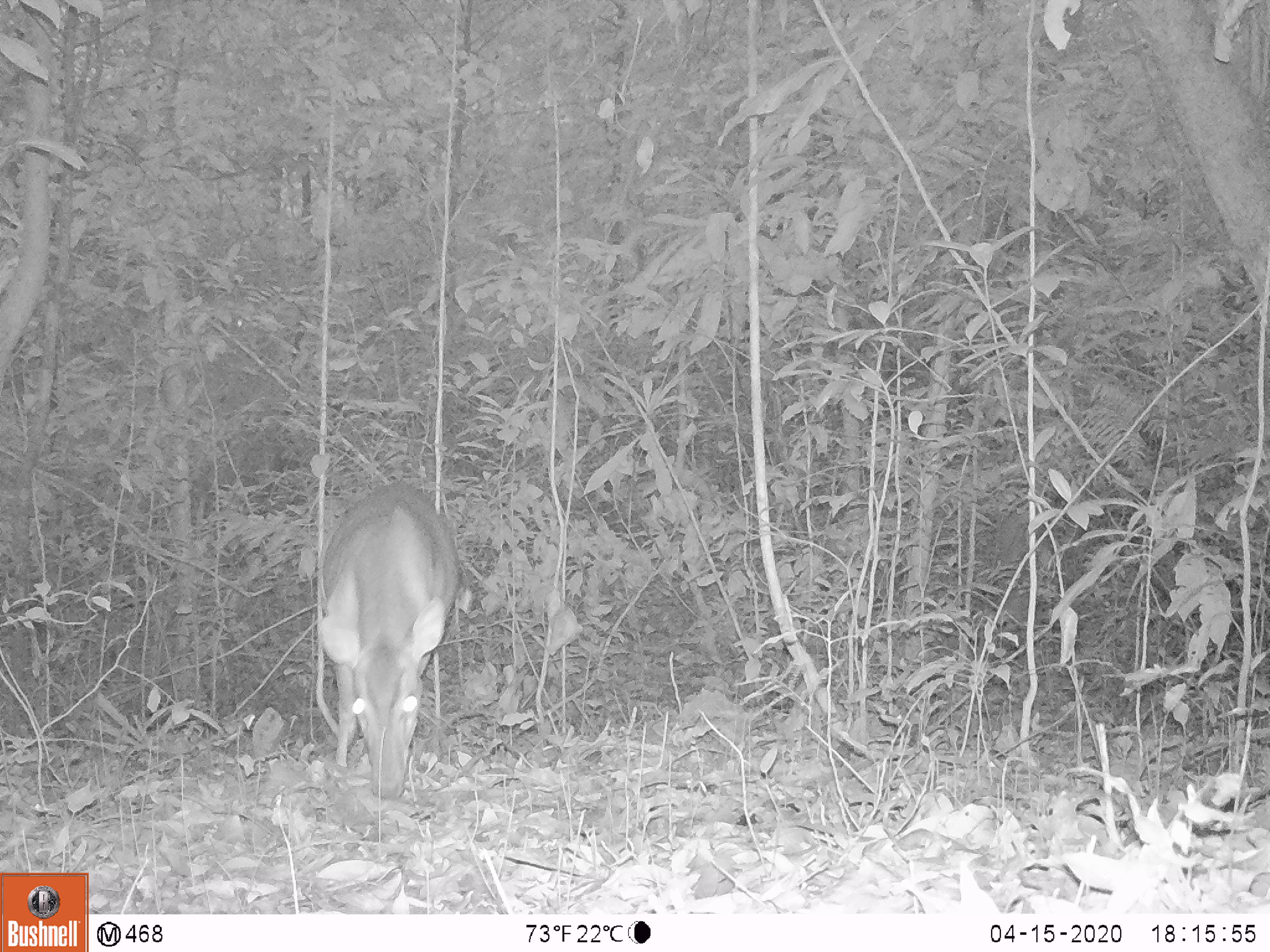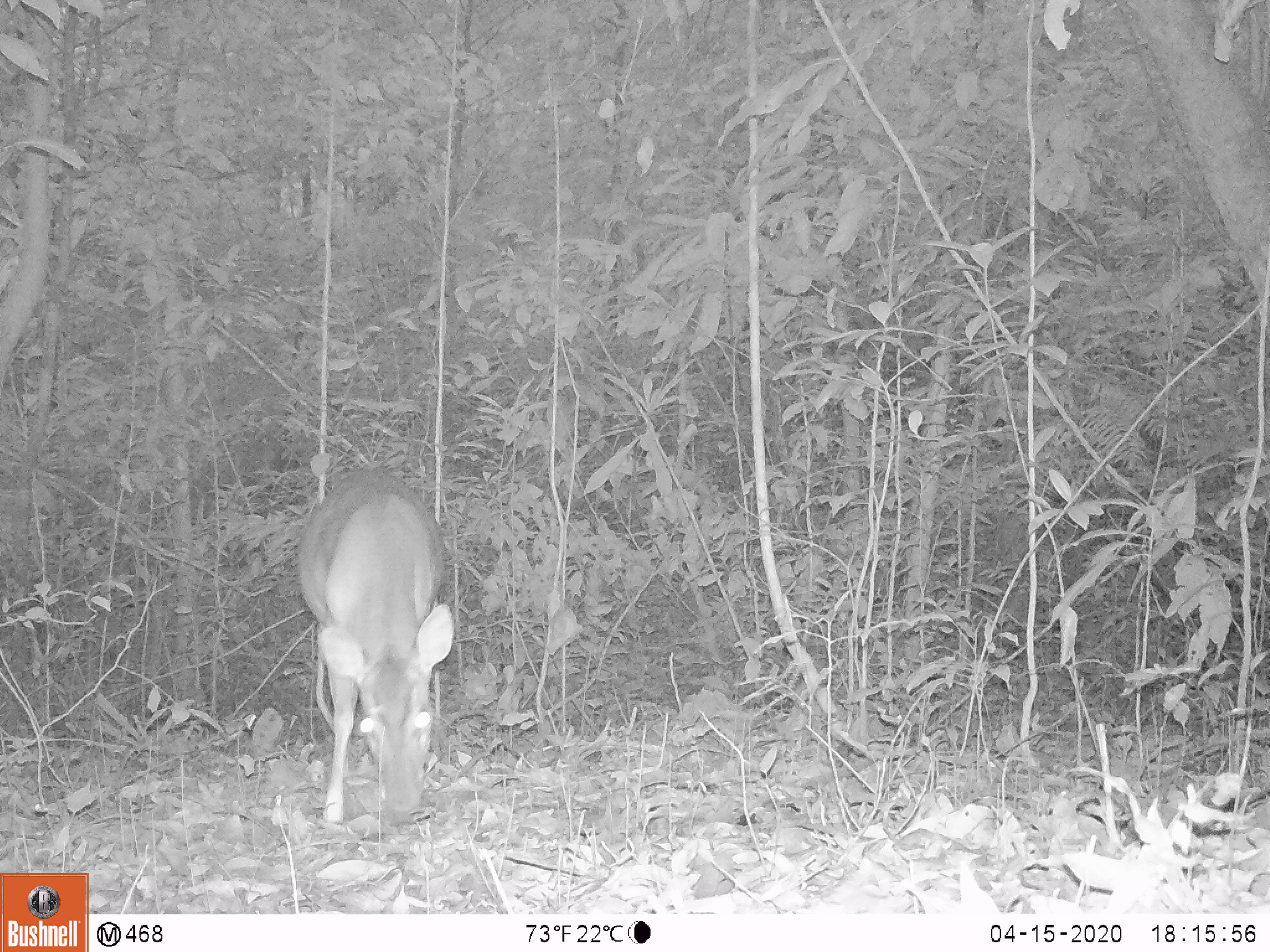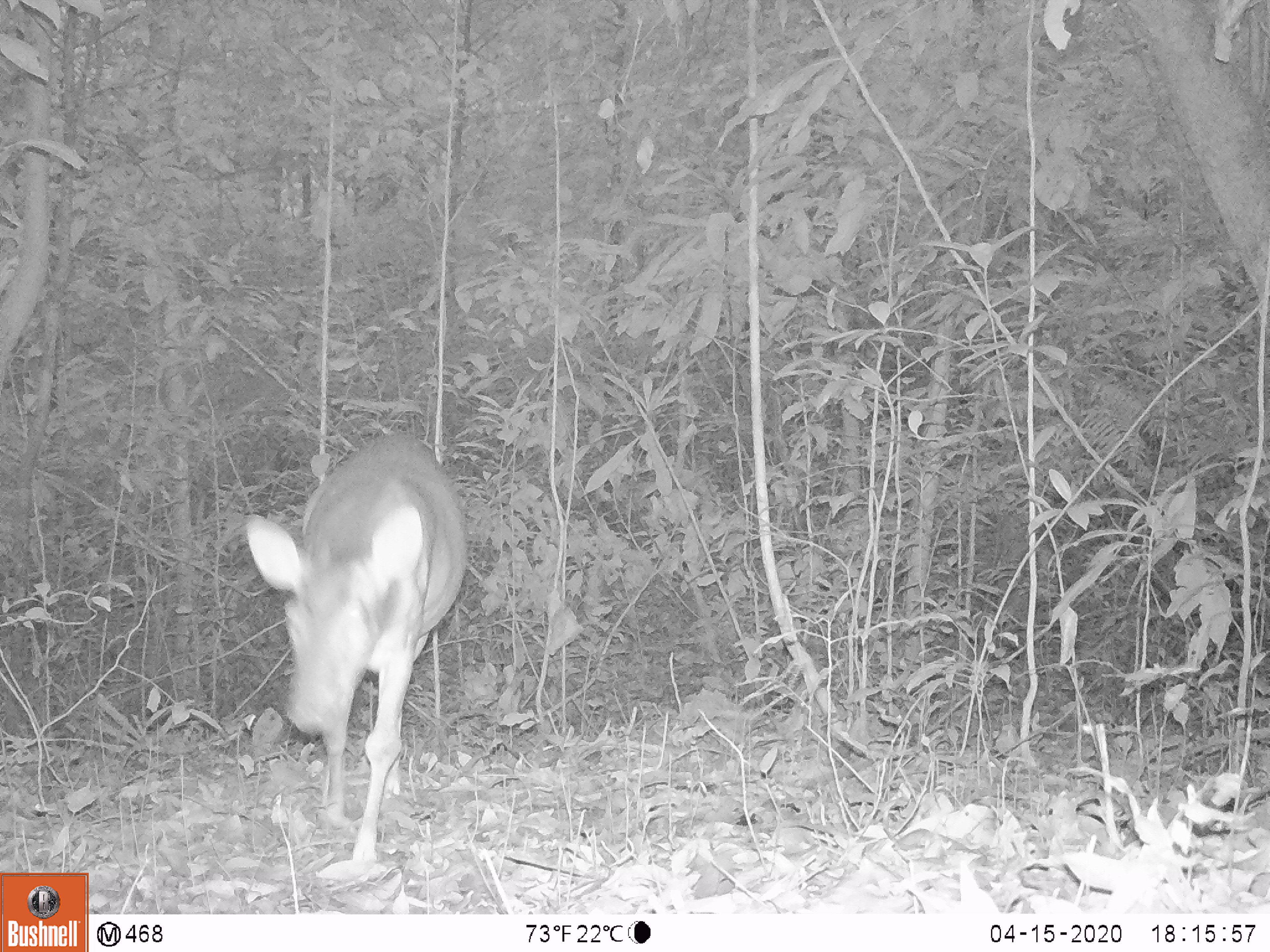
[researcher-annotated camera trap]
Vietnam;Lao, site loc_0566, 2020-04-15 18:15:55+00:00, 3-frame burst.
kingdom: Animalia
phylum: Chordata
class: Mammalia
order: Artiodactyla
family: Cervidae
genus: Muntiacus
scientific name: Muntiacus vuquangensis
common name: large-antlered muntjac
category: large antlered muntjac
Large antlered muntjac (large-antlered muntjac) (Muntiacus vuquangensis). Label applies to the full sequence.